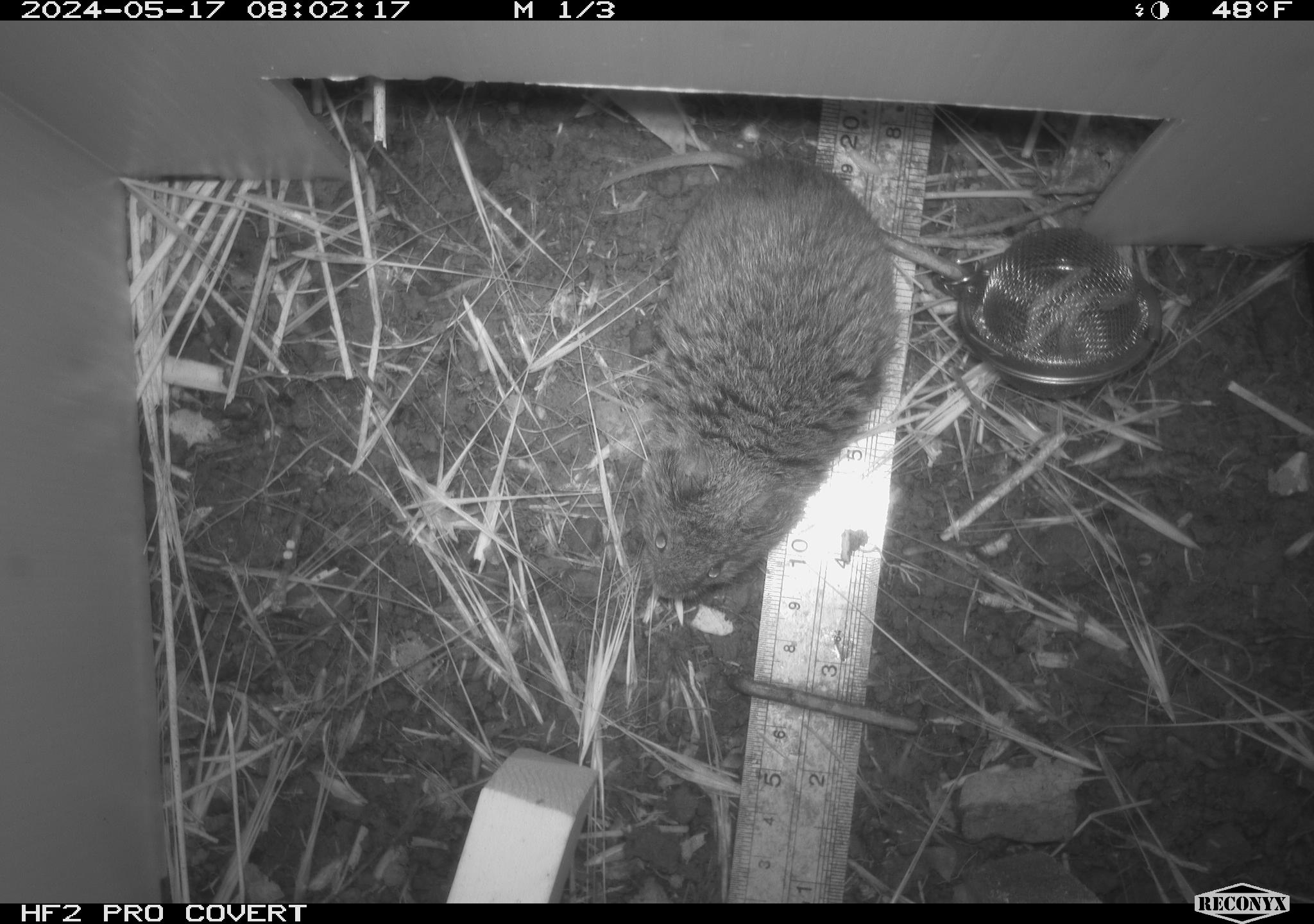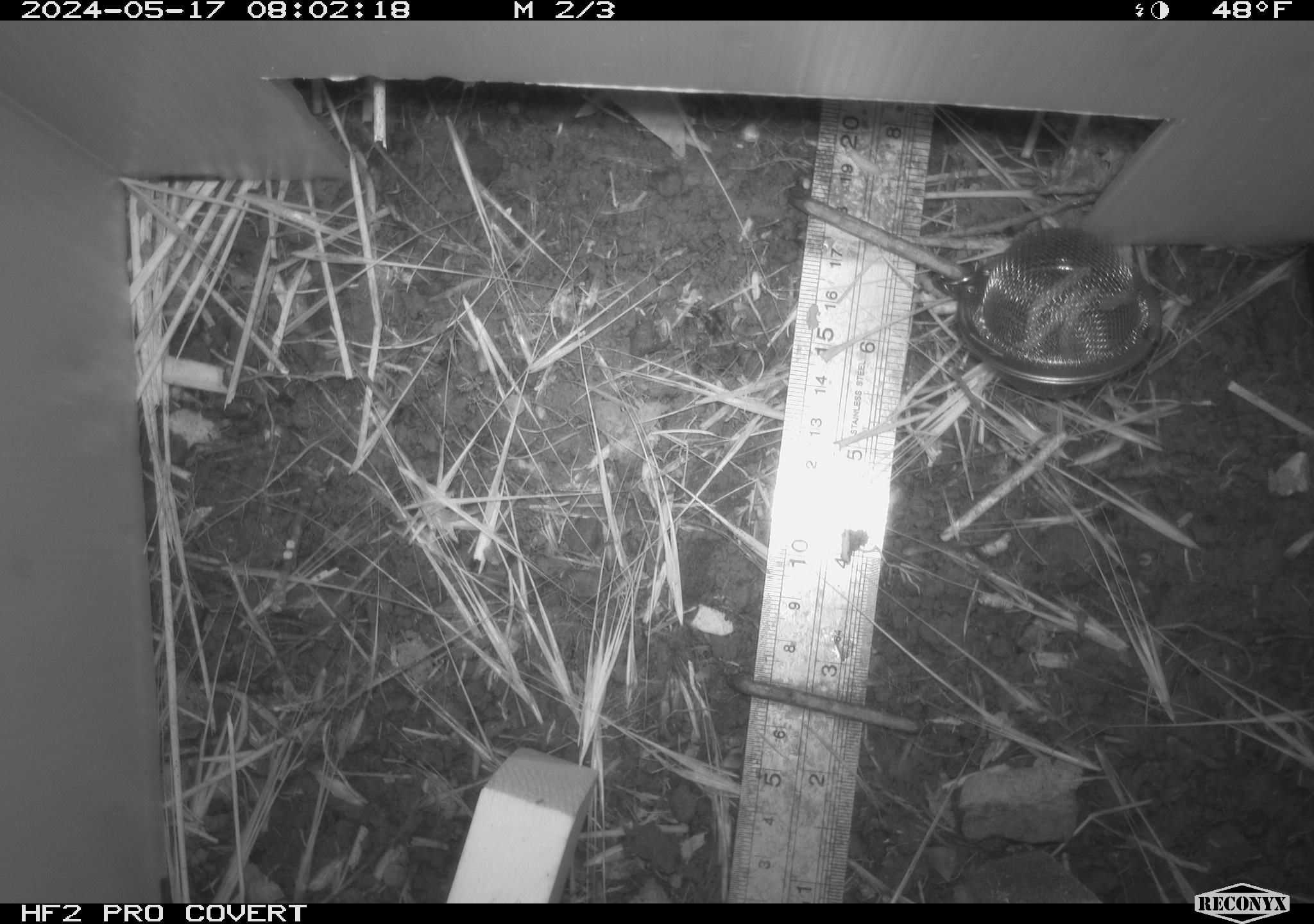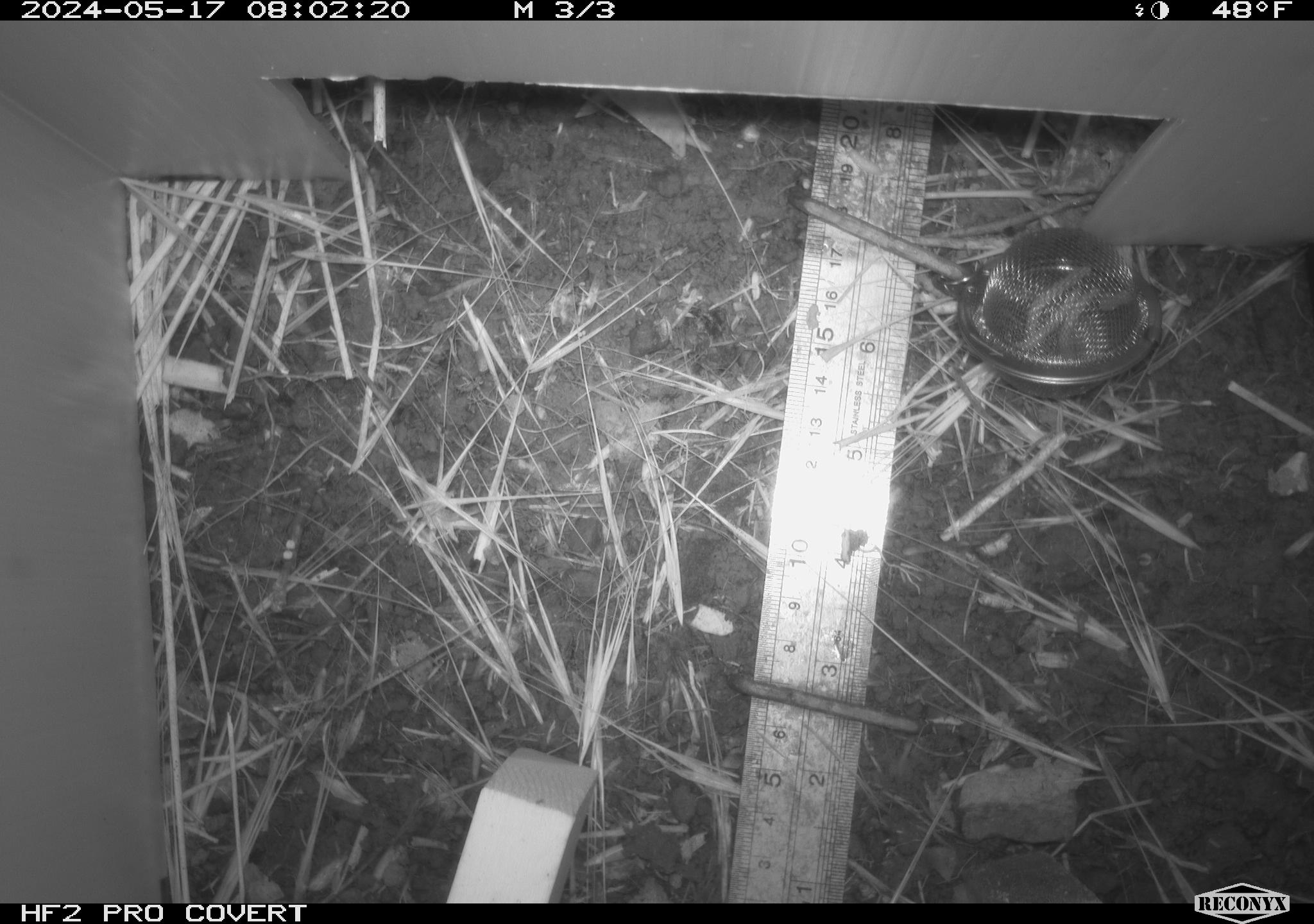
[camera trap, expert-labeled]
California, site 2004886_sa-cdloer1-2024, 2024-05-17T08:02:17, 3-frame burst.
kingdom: Animalia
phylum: Chordata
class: Mammalia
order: Rodentia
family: Cricetidae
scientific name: Arvicolinae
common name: voles, lemmings, and muskrats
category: arvicolinae subfamily